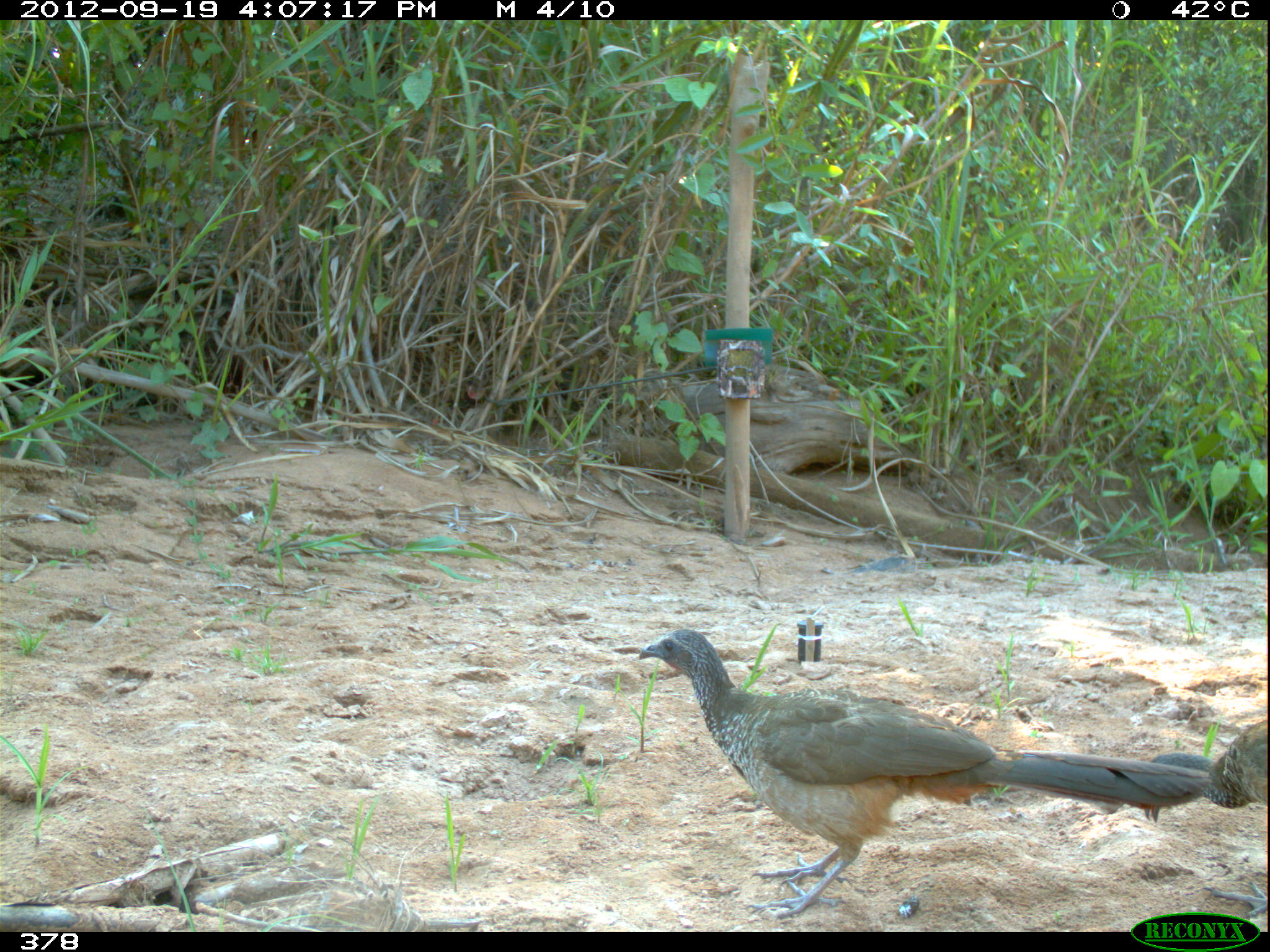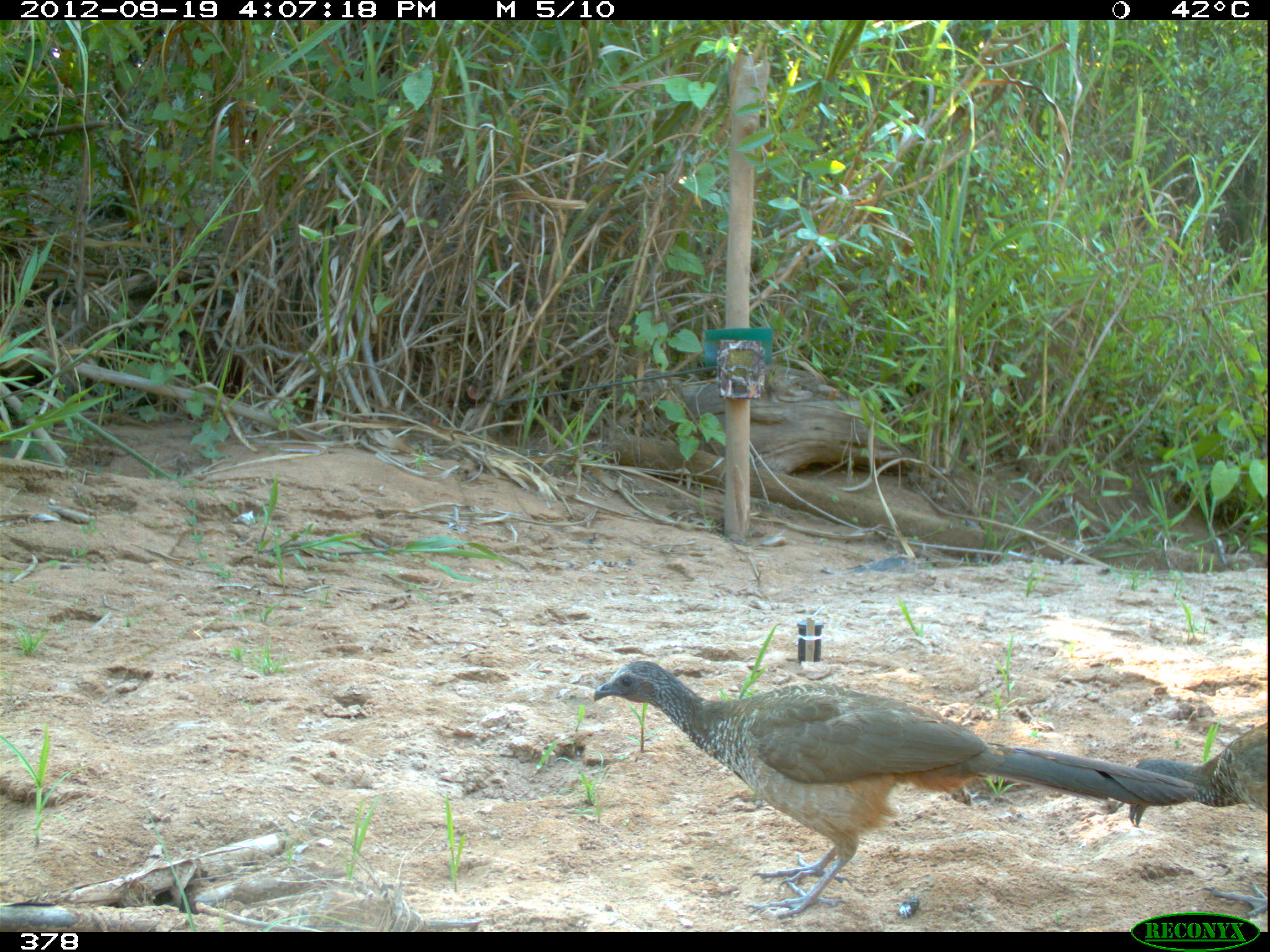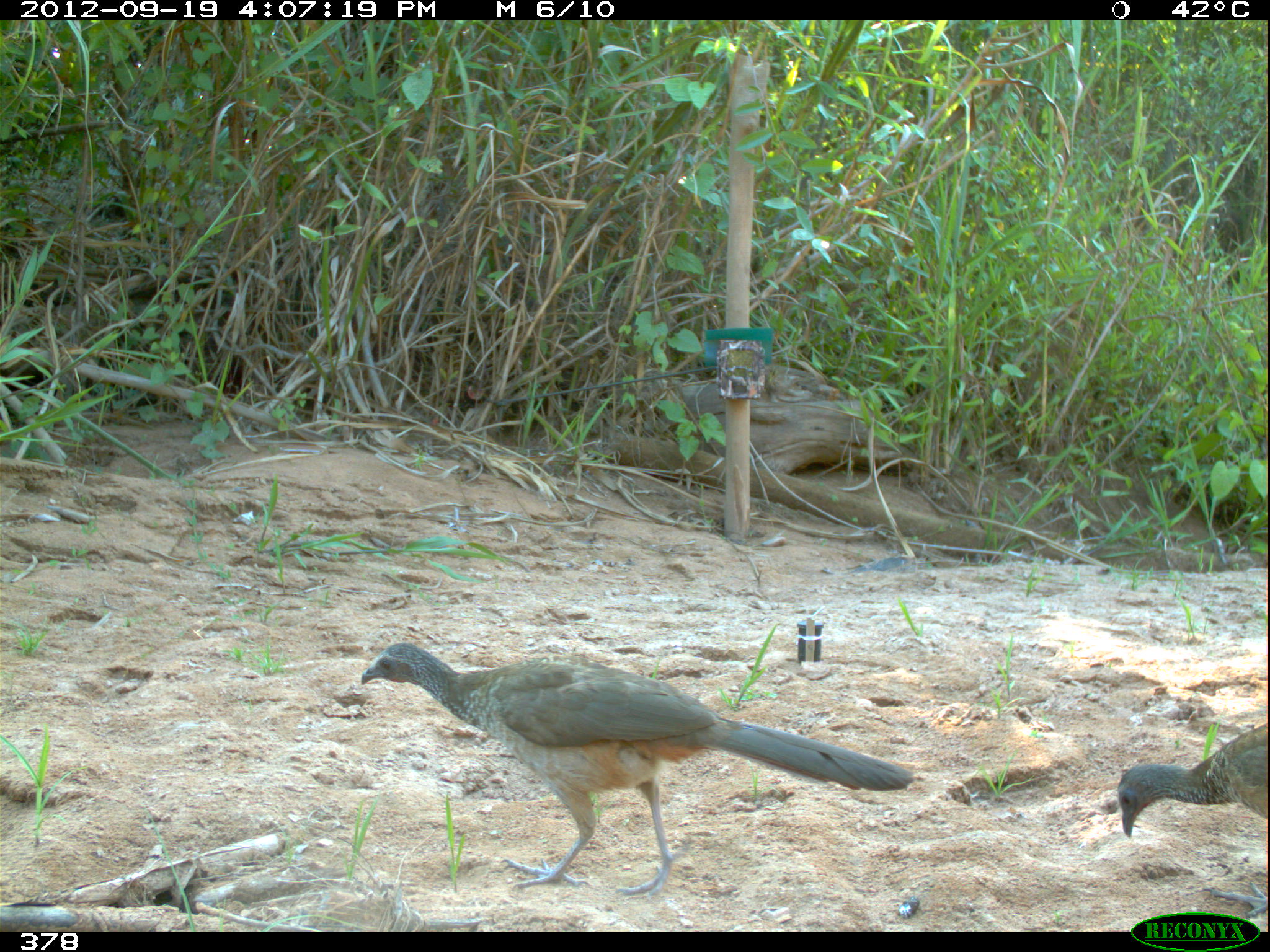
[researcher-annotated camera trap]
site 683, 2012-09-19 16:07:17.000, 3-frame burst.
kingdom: Animalia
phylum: Chordata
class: Aves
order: Galliformes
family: Cracidae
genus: Penelope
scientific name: Penelope superciliaris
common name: rusty-margined guan